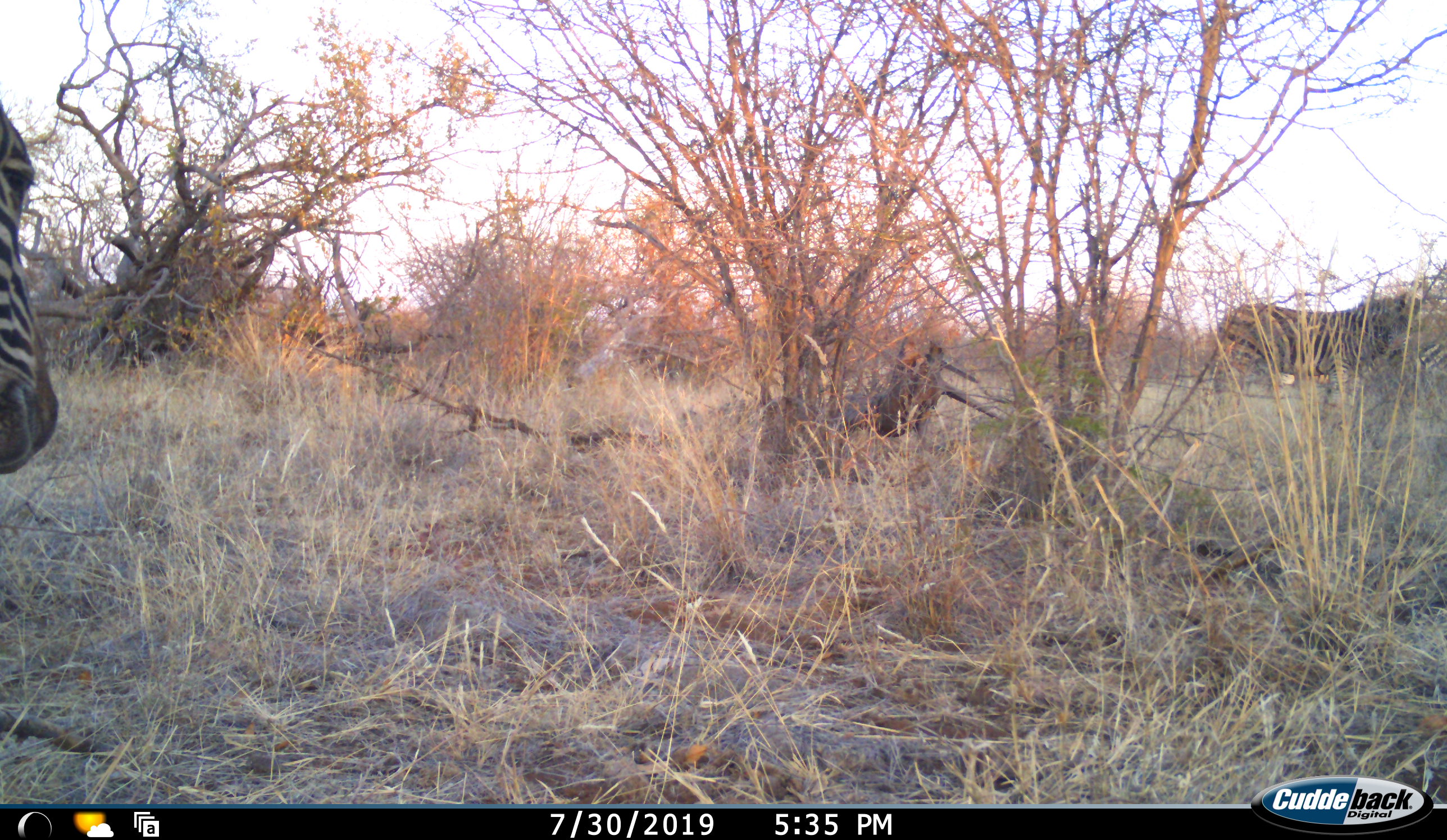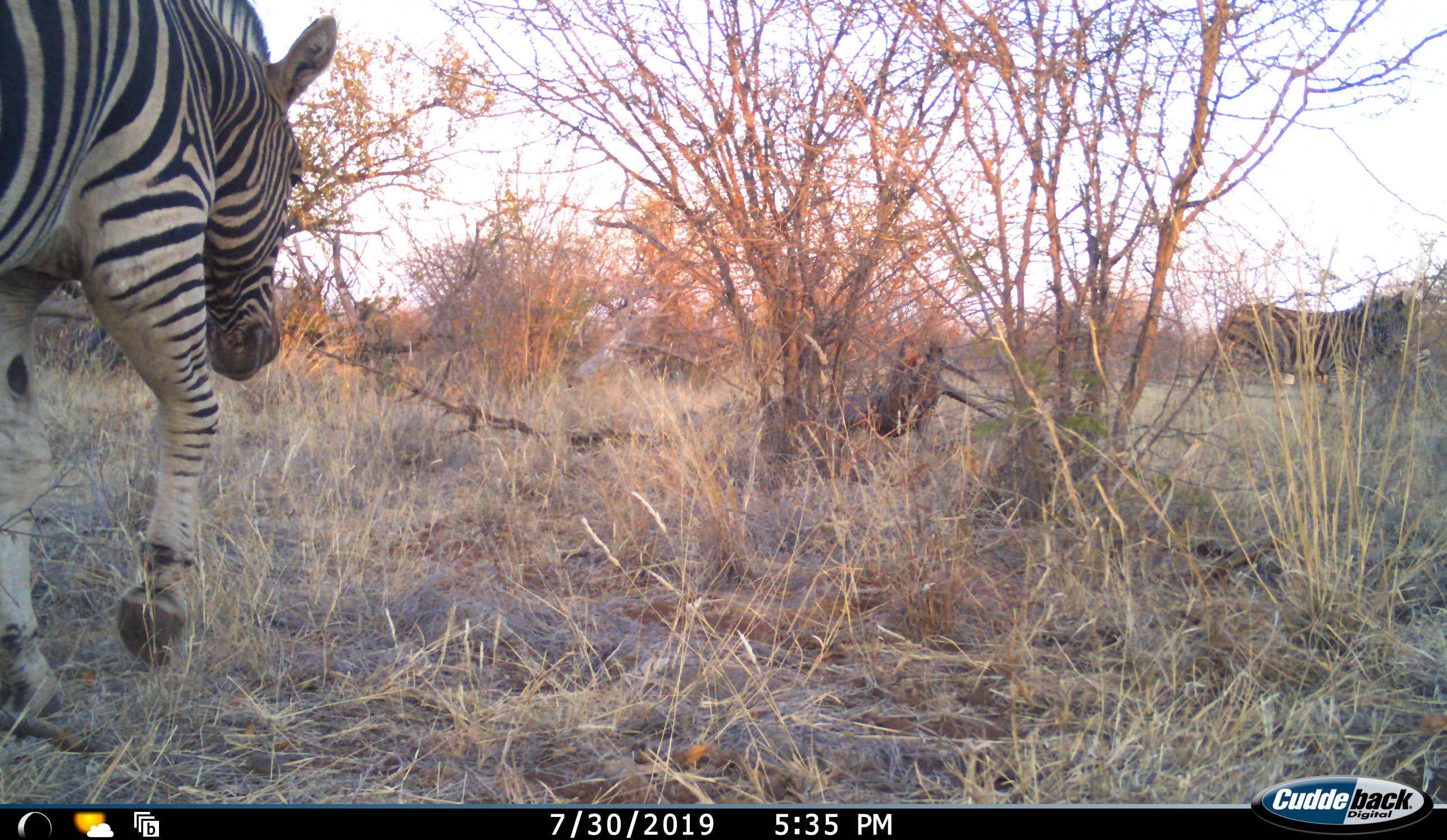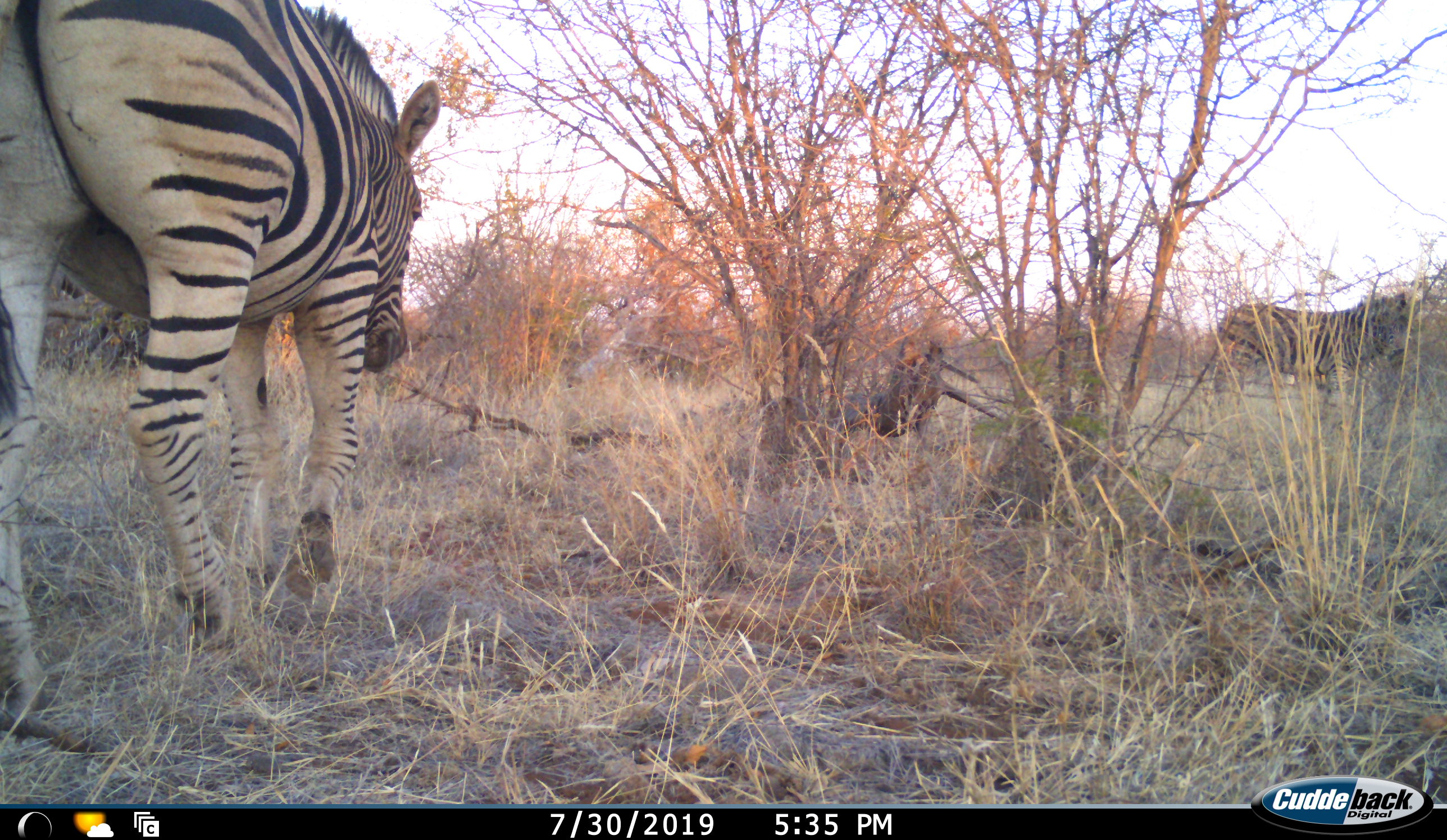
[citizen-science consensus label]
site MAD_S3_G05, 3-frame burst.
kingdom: Animalia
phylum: Chordata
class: Mammalia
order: Perissodactyla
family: Equidae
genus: Equus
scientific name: Equus quagga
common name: plains zebra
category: zebraplains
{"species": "zebraplains (plains zebra) (Equus quagga)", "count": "3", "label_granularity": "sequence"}